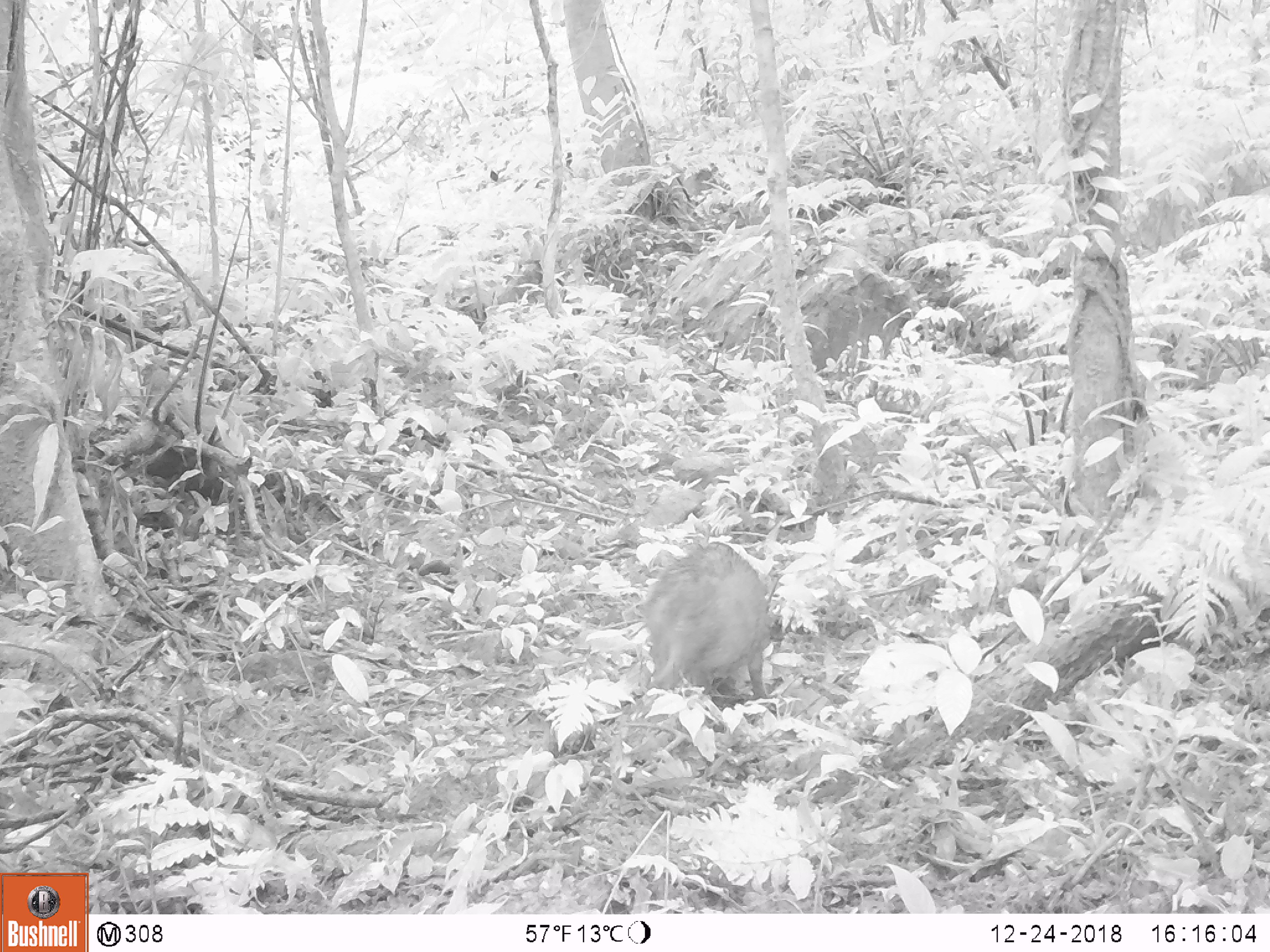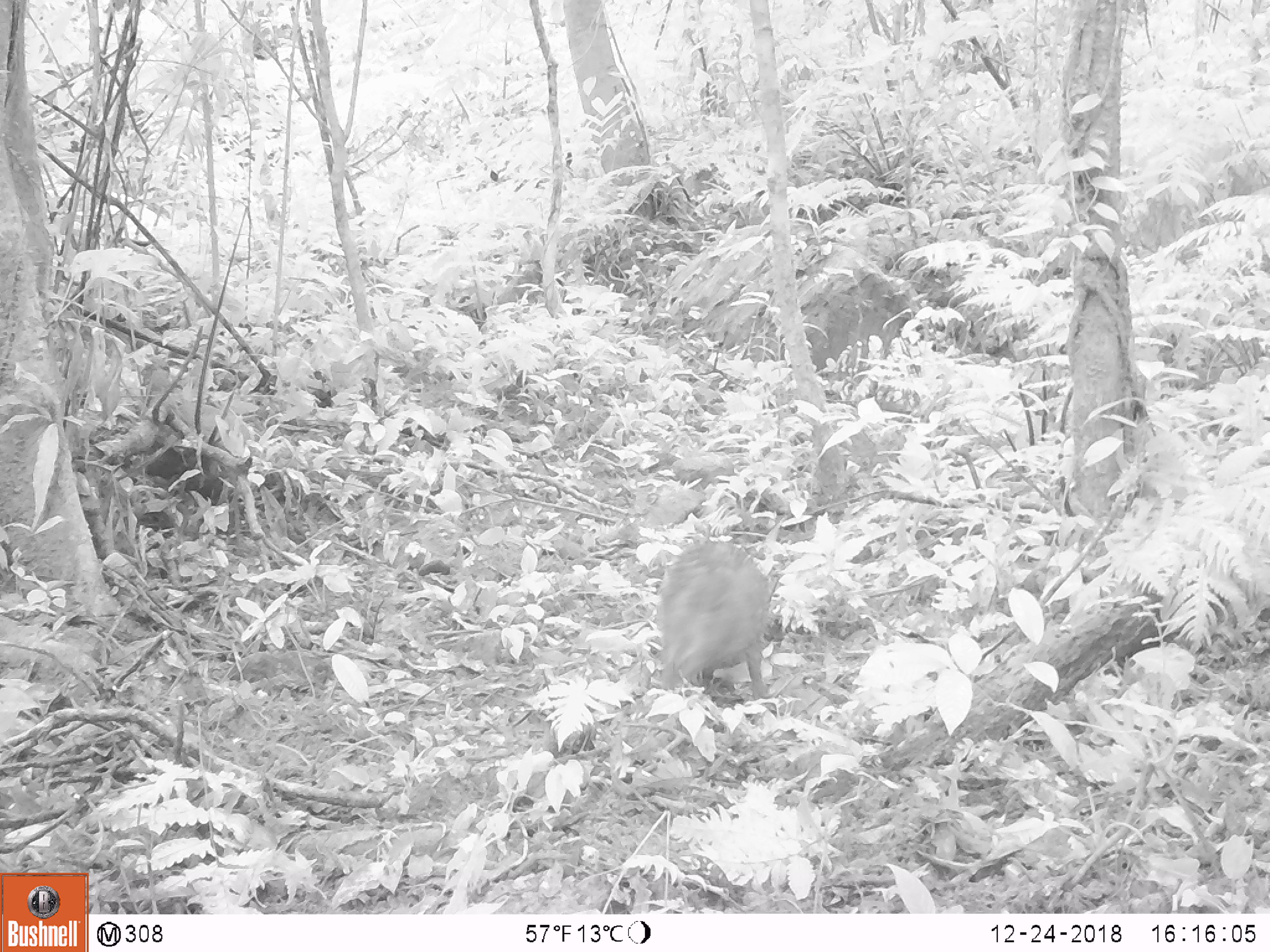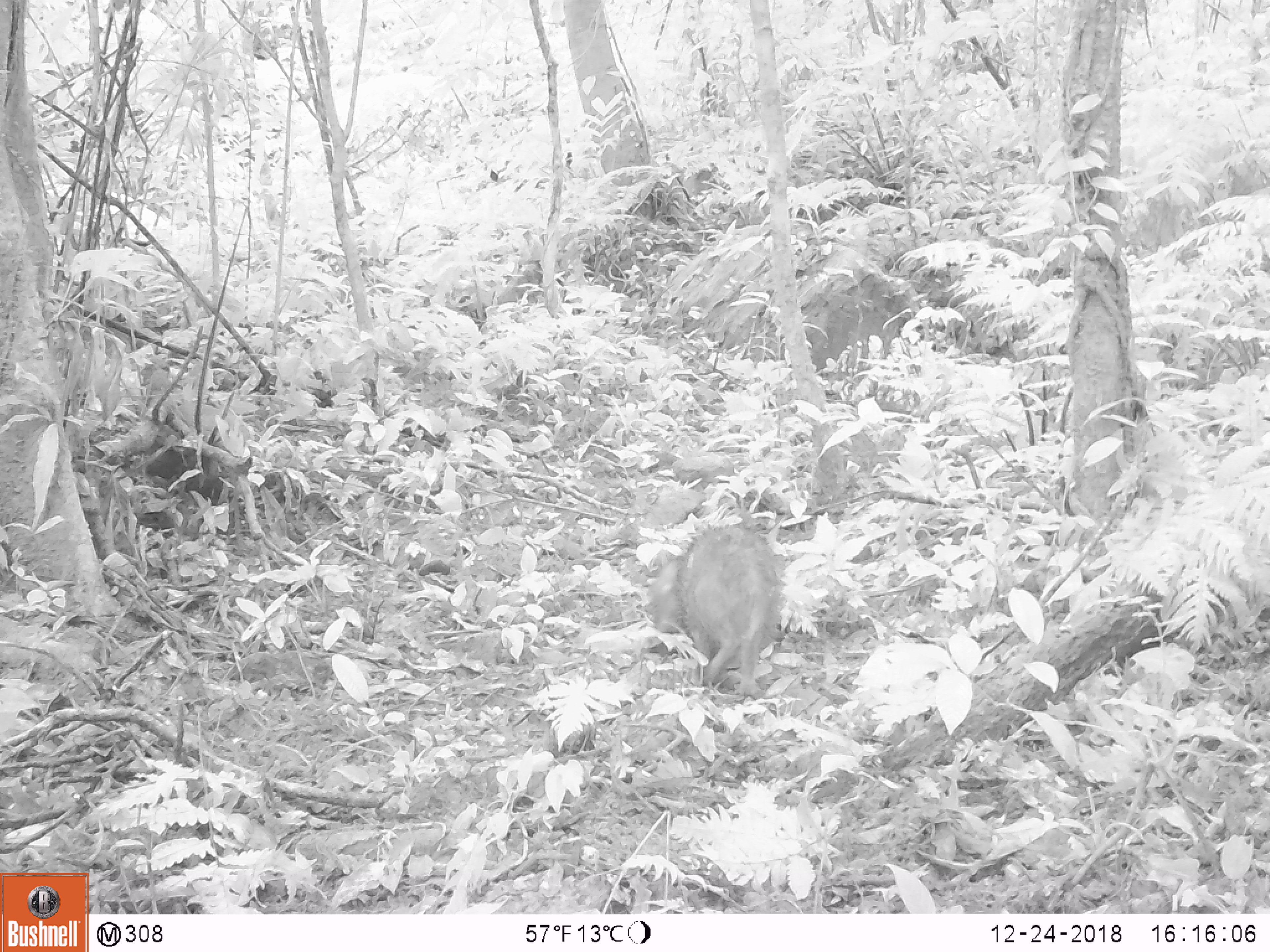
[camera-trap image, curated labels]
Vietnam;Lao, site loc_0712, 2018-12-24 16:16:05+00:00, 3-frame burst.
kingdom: Animalia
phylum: Chordata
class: Mammalia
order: Artiodactyla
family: Suidae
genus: Sus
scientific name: Sus scrofa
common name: eurasian wild pig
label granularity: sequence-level